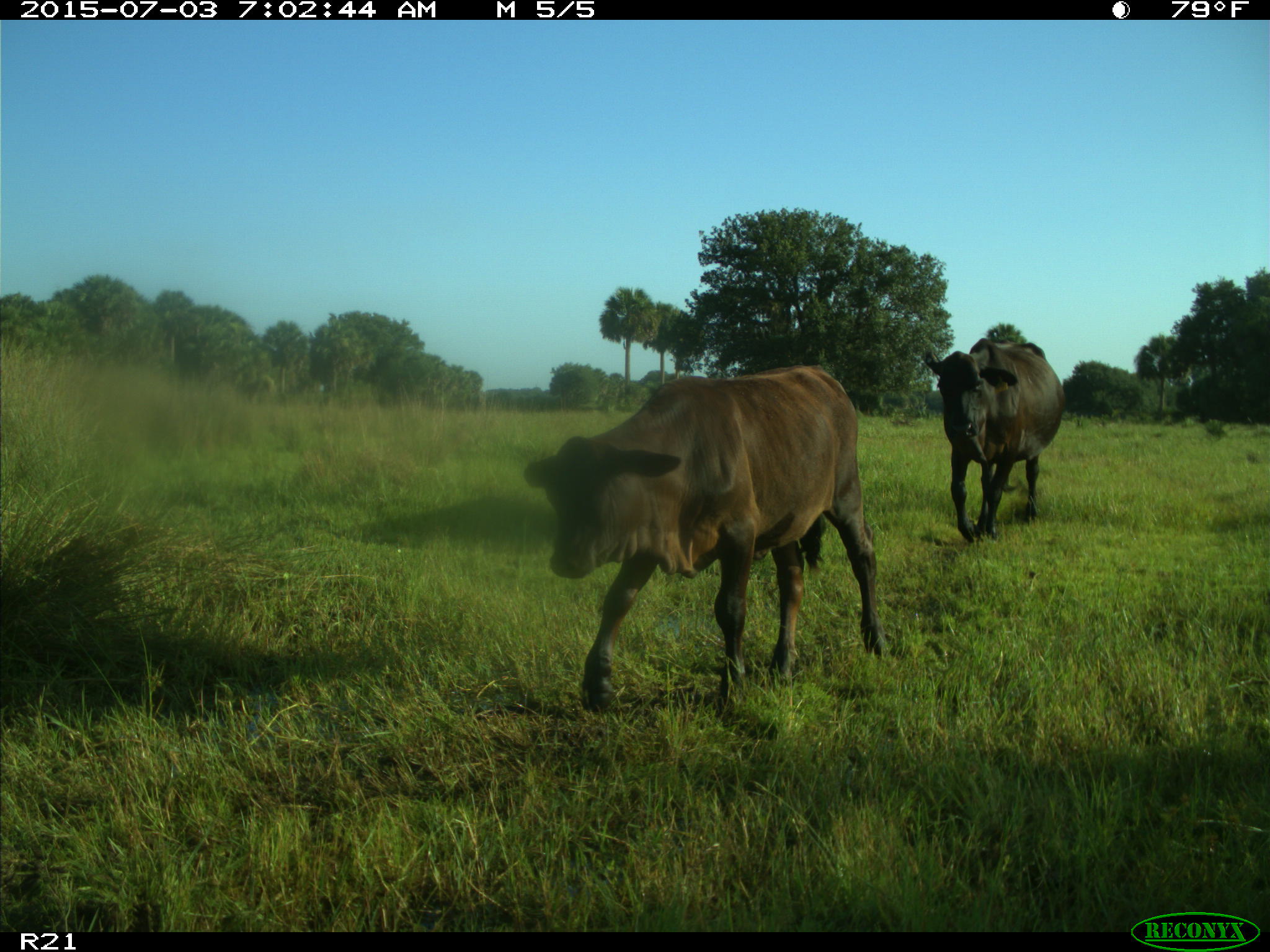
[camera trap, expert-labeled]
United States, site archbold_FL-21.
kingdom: Animalia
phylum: Chordata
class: Mammalia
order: Artiodactyla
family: Bovidae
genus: Bos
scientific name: Bos taurus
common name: domestic cow